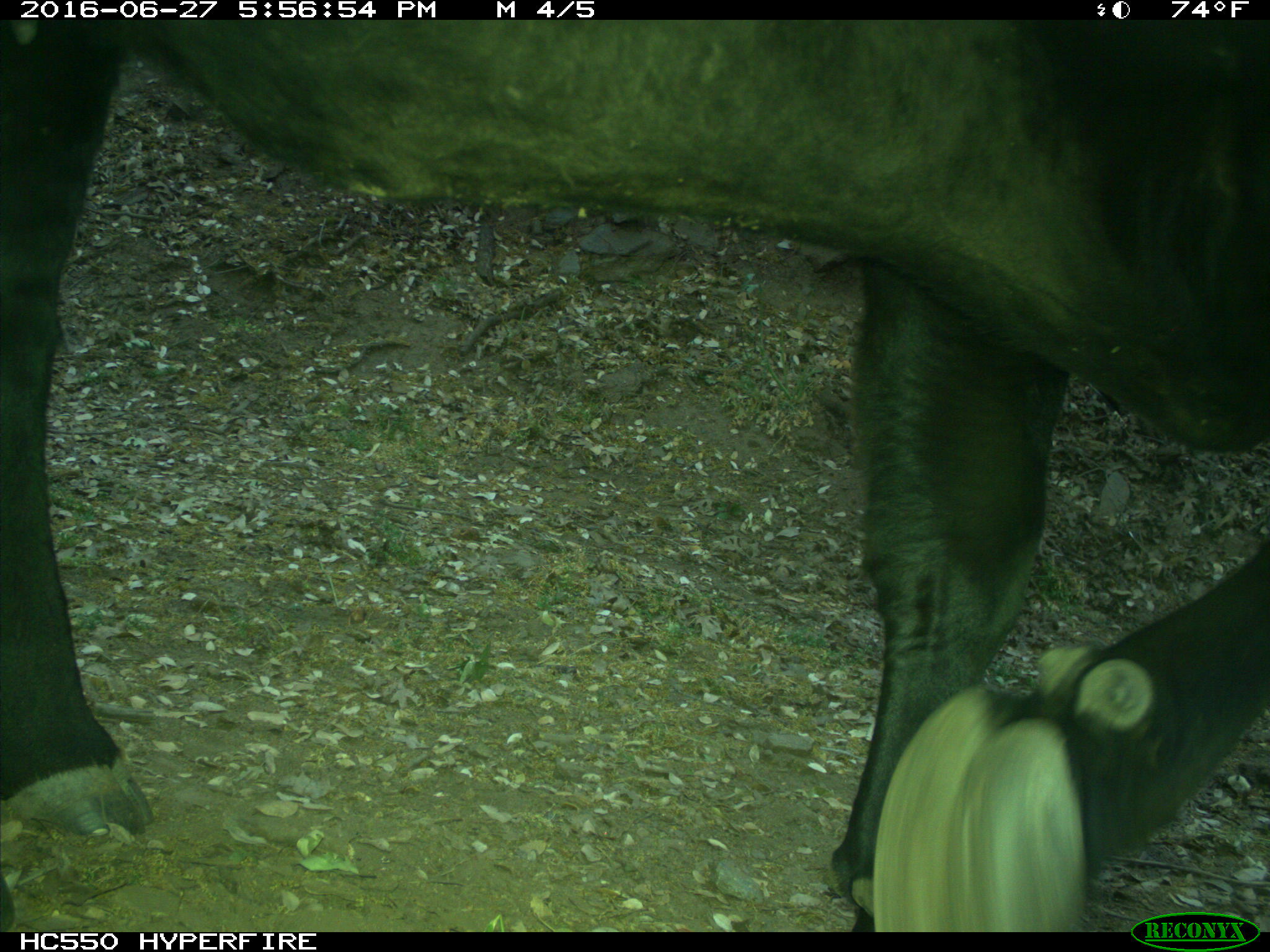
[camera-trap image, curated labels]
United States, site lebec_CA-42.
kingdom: Animalia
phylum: Chordata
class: Mammalia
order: Artiodactyla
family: Bovidae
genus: Bos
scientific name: Bos taurus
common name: domestic cow